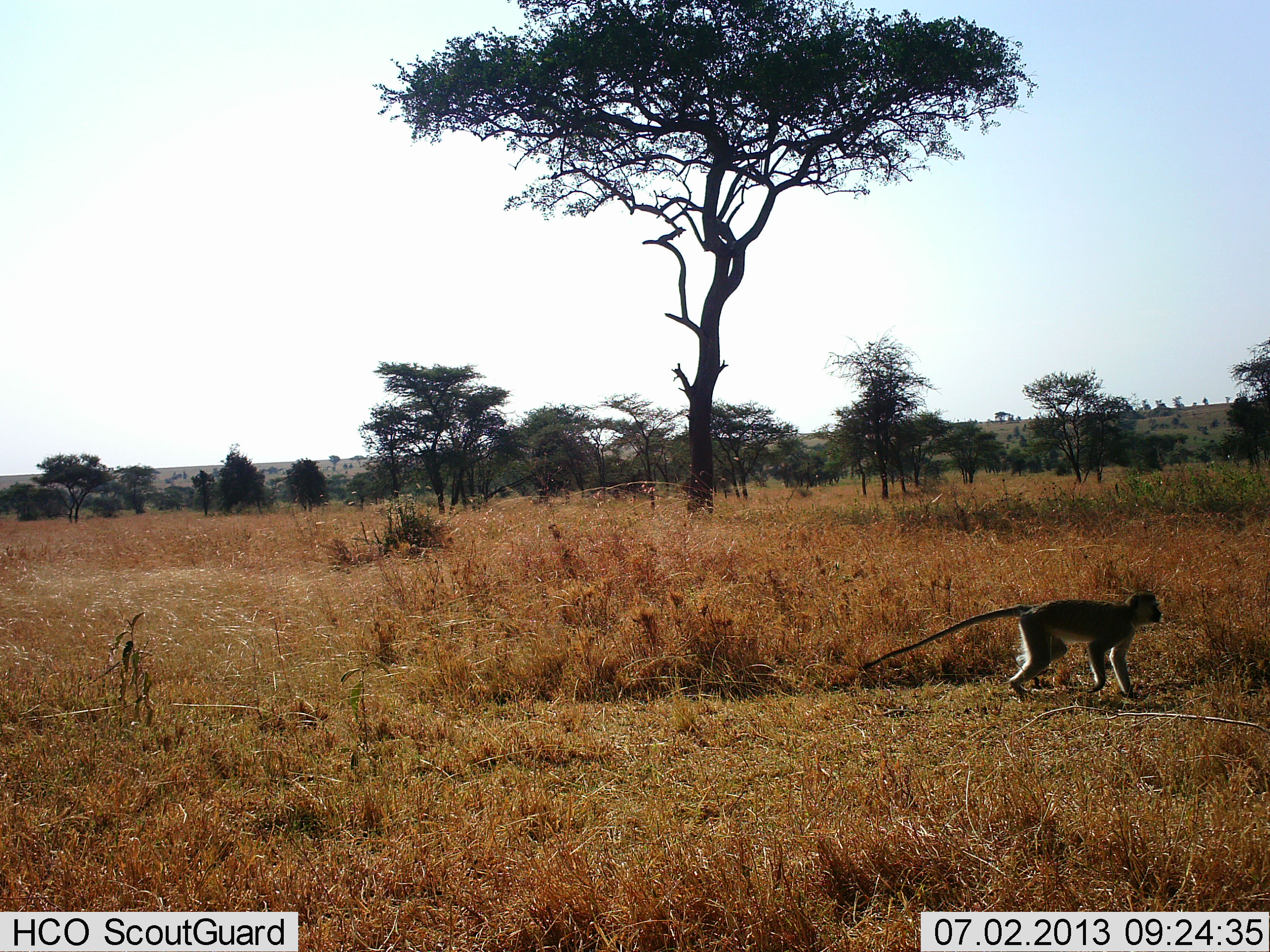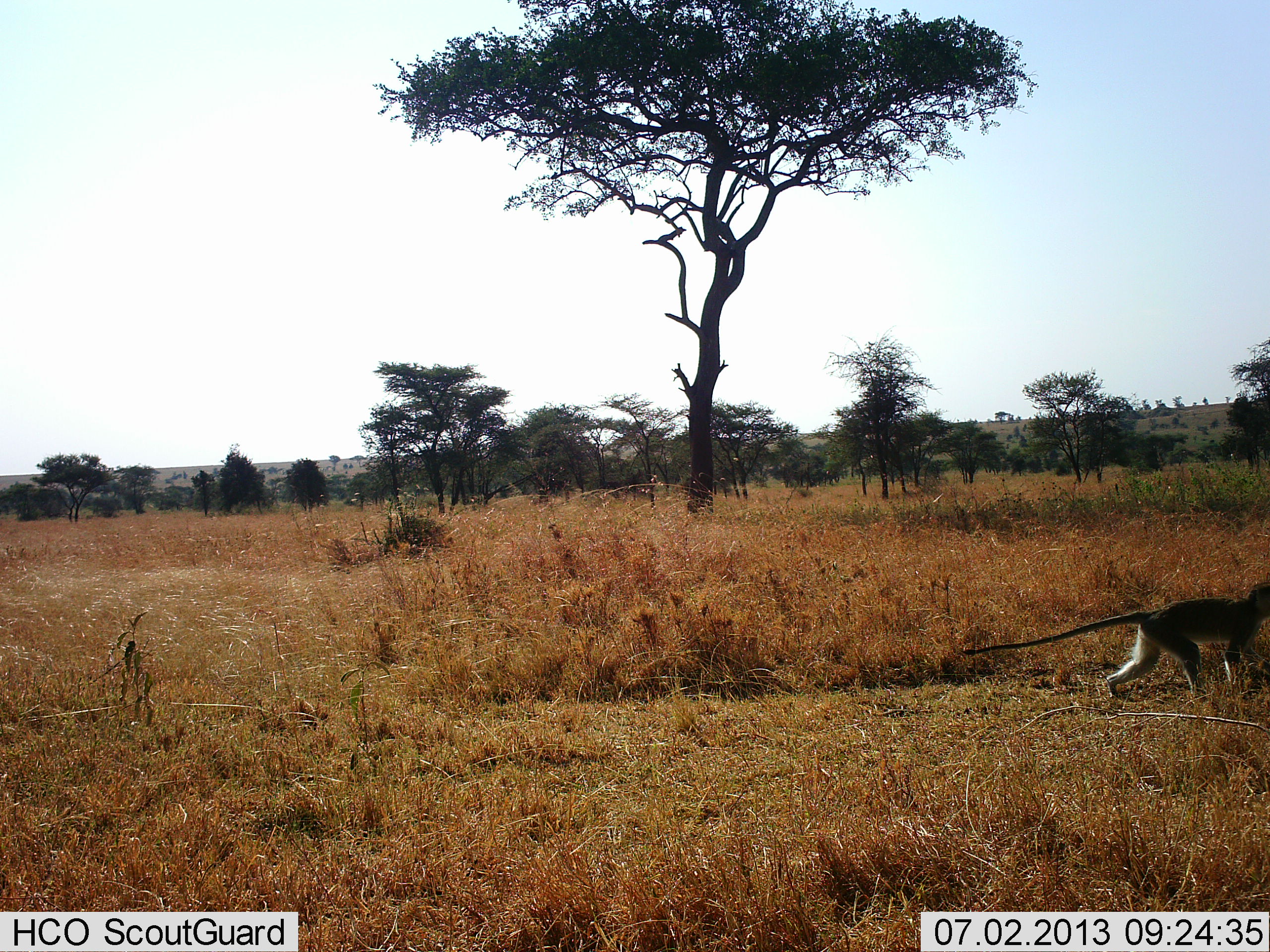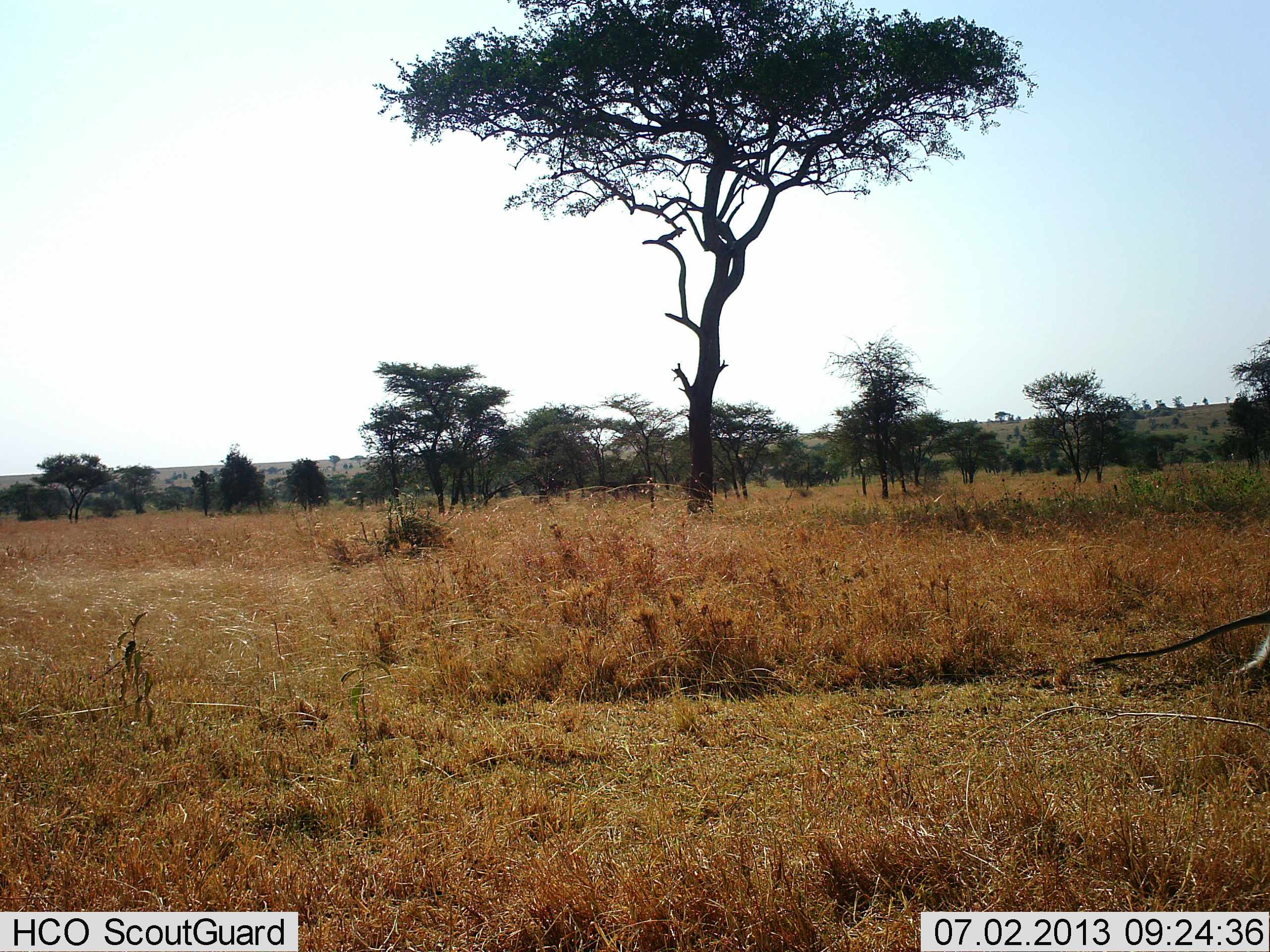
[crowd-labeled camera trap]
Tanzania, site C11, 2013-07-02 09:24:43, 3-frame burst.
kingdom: Animalia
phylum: Chordata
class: Mammalia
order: Primates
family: Cercopithecidae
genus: Chlorocebus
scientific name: Chlorocebus pygerythrus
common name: vervet monkey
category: monkeyvervet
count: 1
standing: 0%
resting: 0%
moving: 100%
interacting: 0%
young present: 0%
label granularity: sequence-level